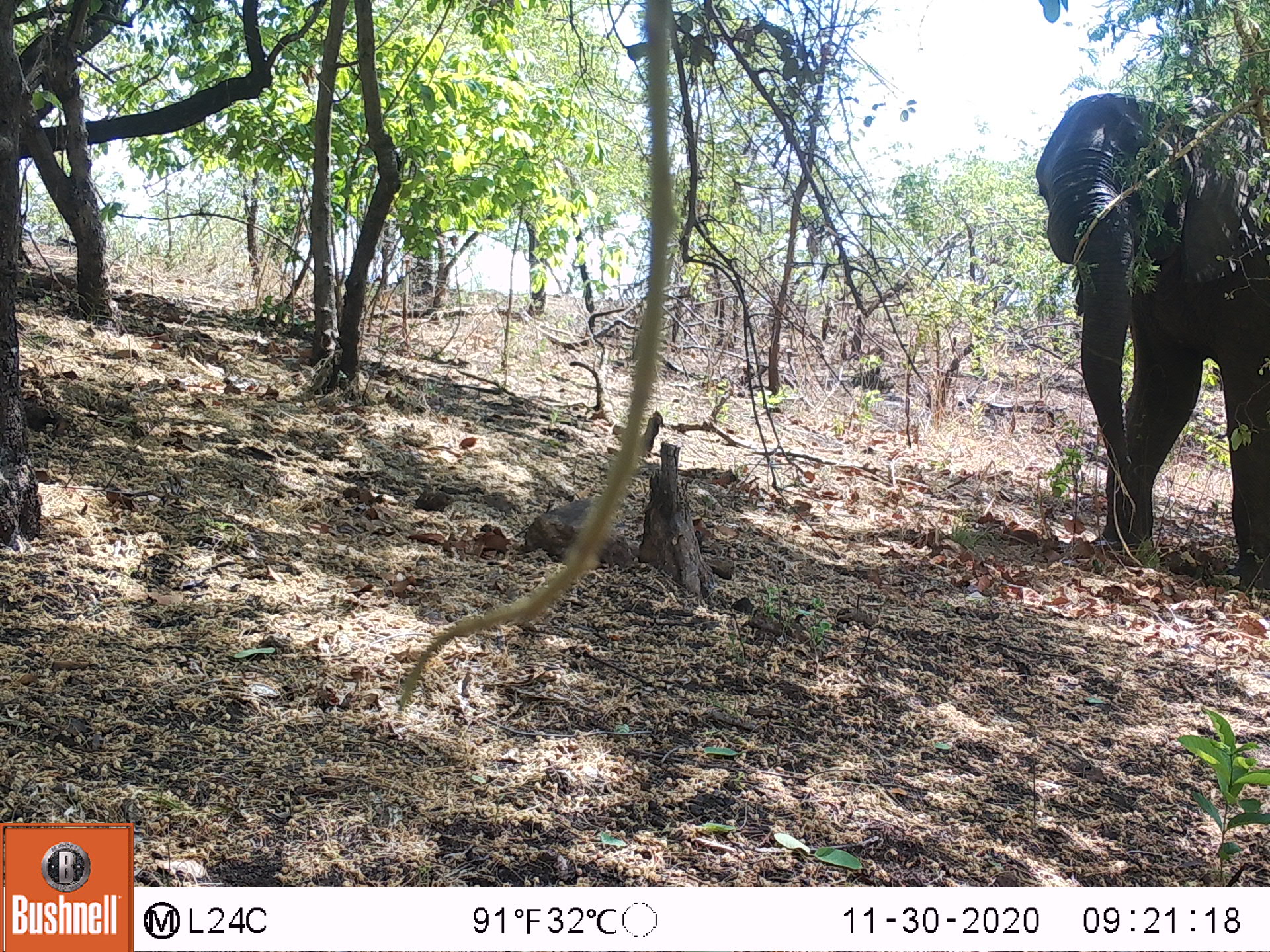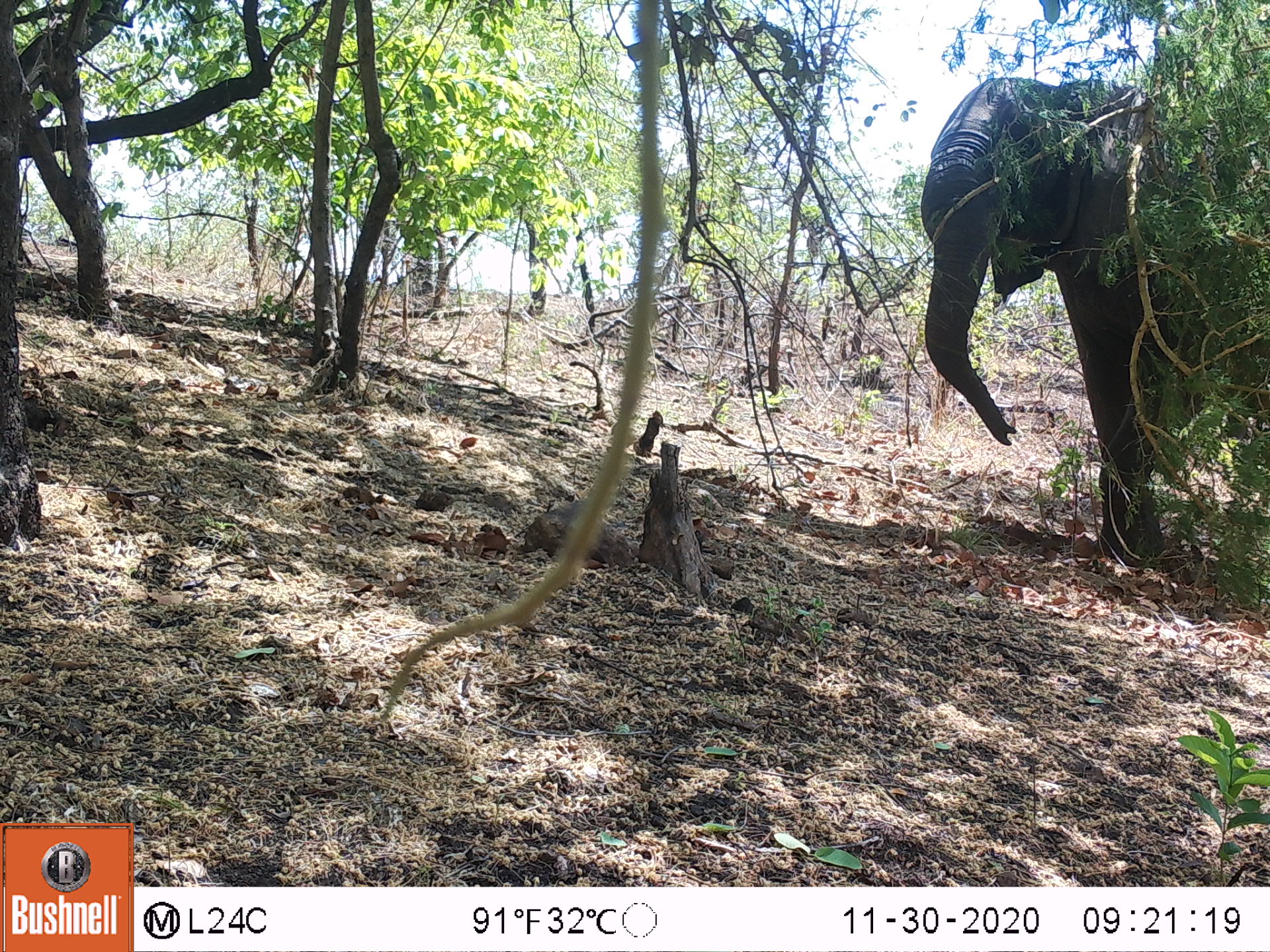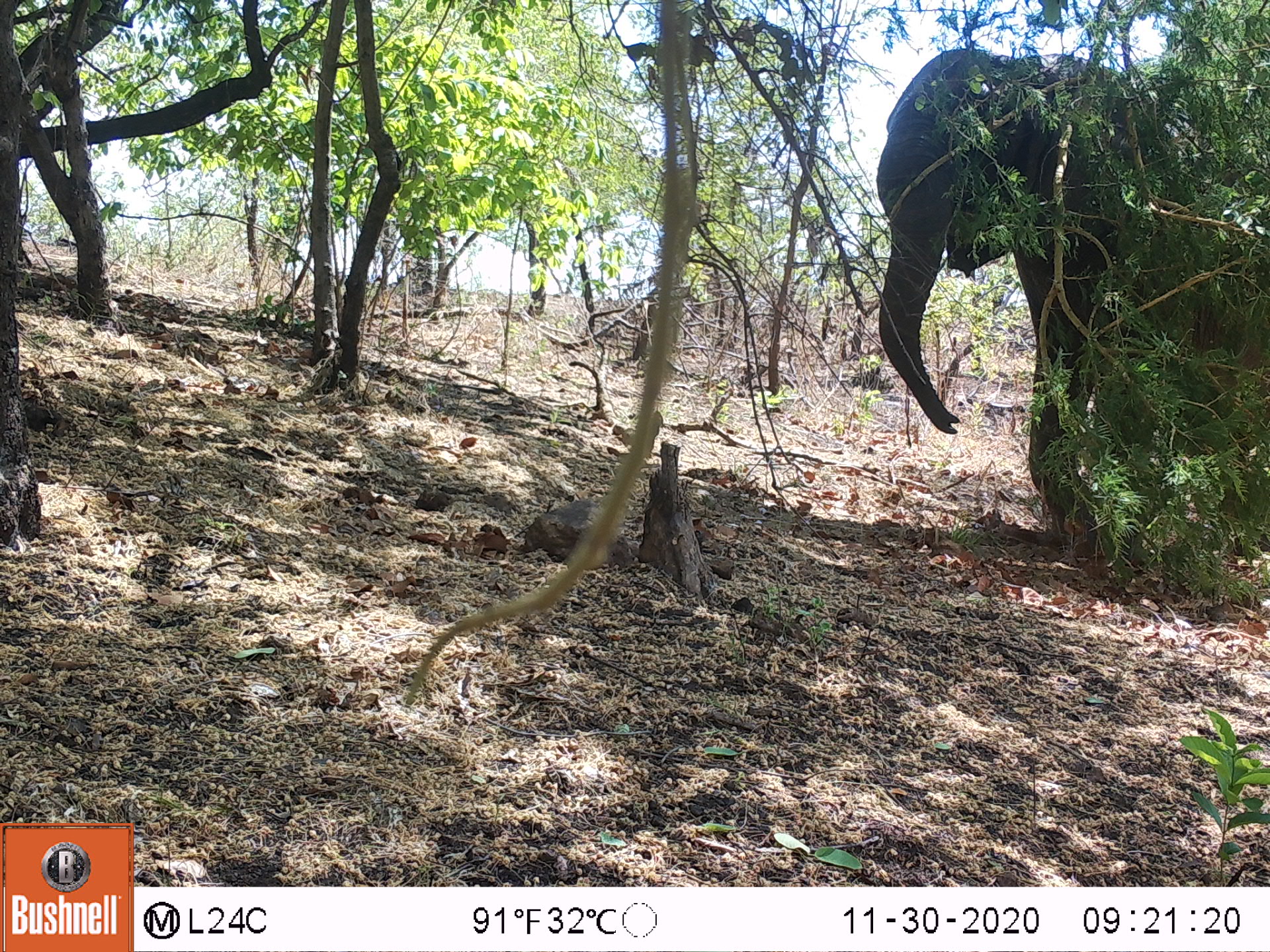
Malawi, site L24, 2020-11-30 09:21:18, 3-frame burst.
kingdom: Animalia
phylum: Chordata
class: Mammalia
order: Proboscidea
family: Elephantidae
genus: Loxodonta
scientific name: Loxodonta africana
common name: african savanna elephant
African savanna elephant (Loxodonta africana), count 1.